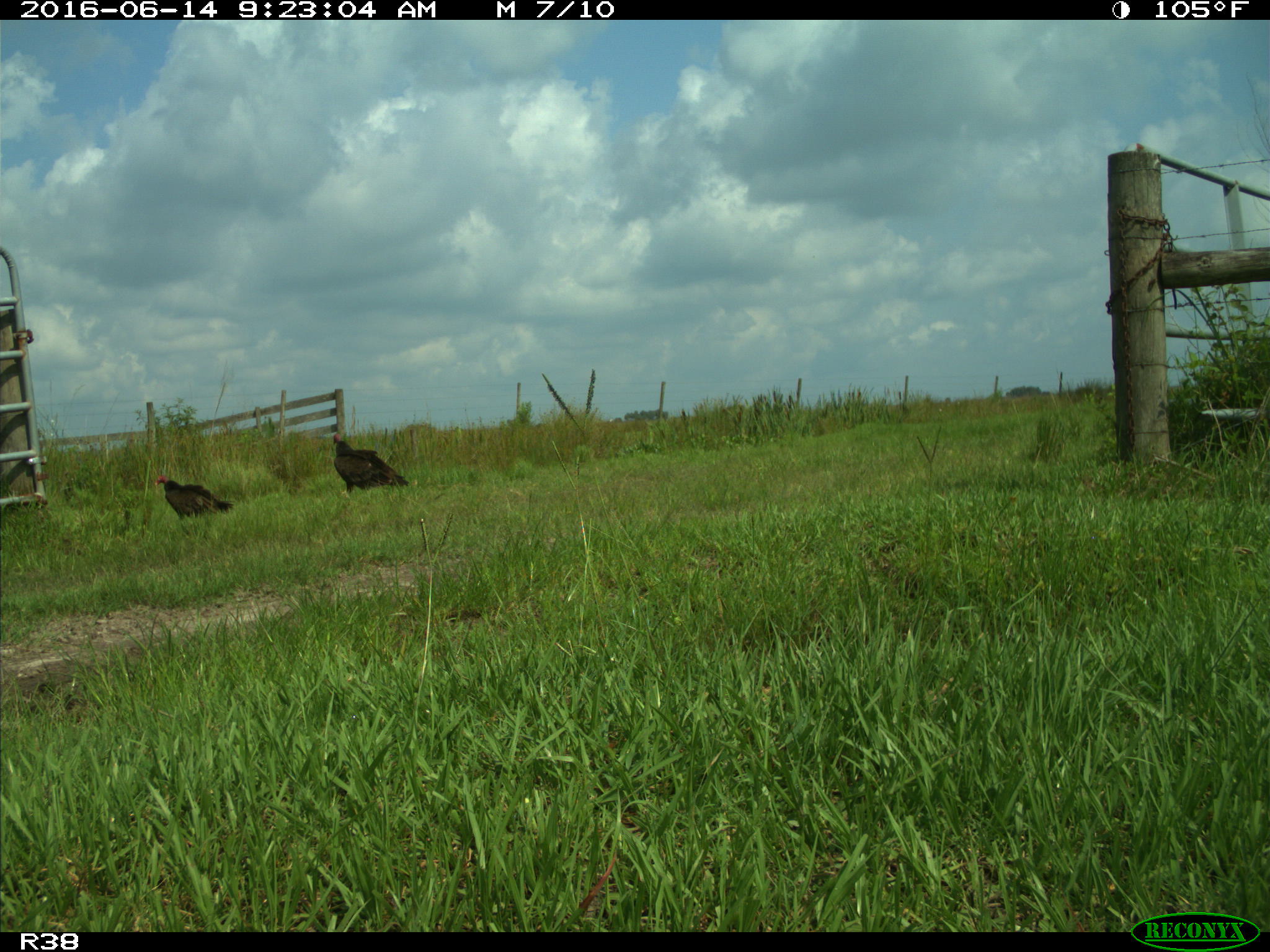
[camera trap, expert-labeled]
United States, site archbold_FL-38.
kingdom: Animalia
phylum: Chordata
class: Aves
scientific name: Aves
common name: birds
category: unidentified bird